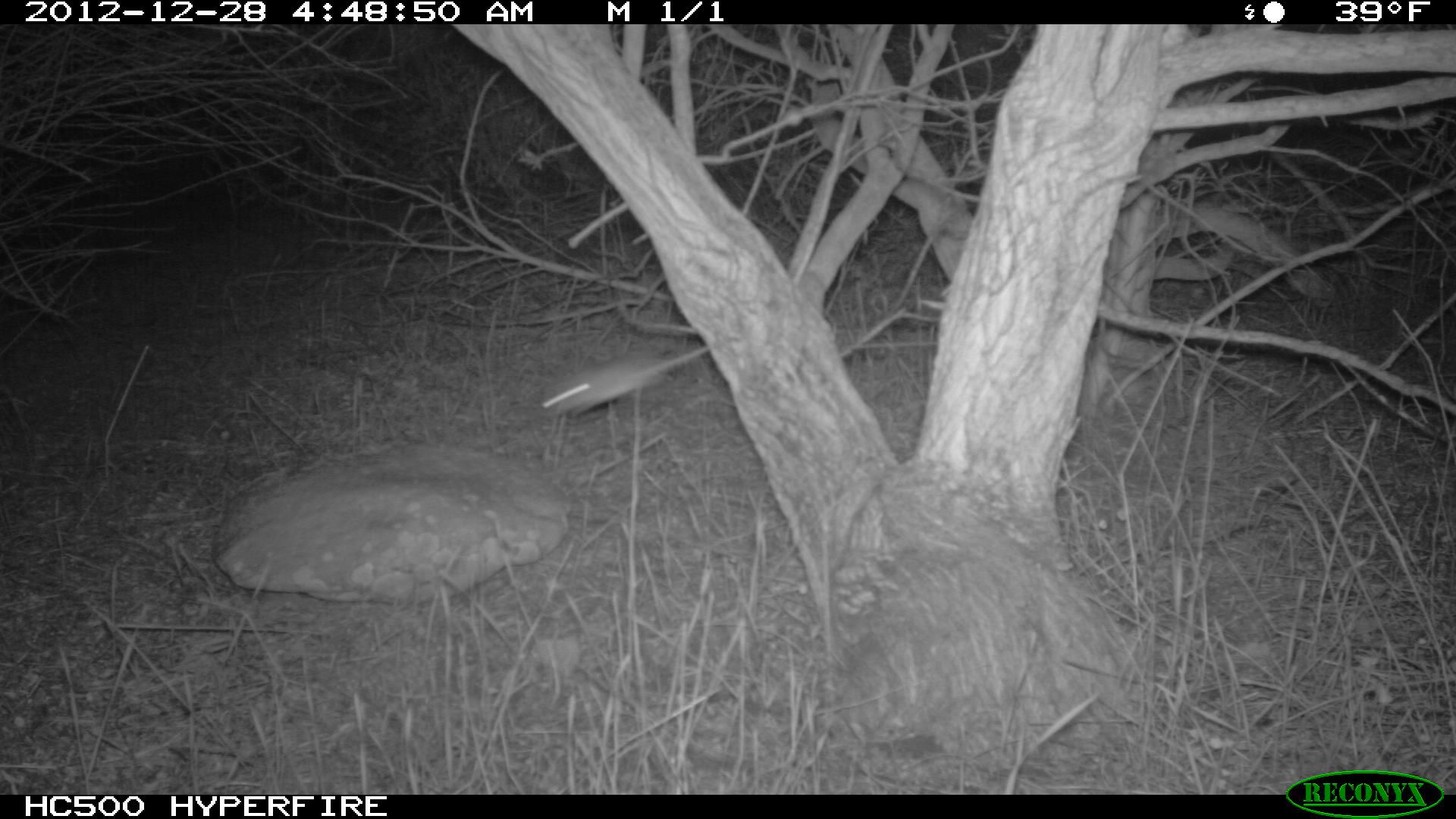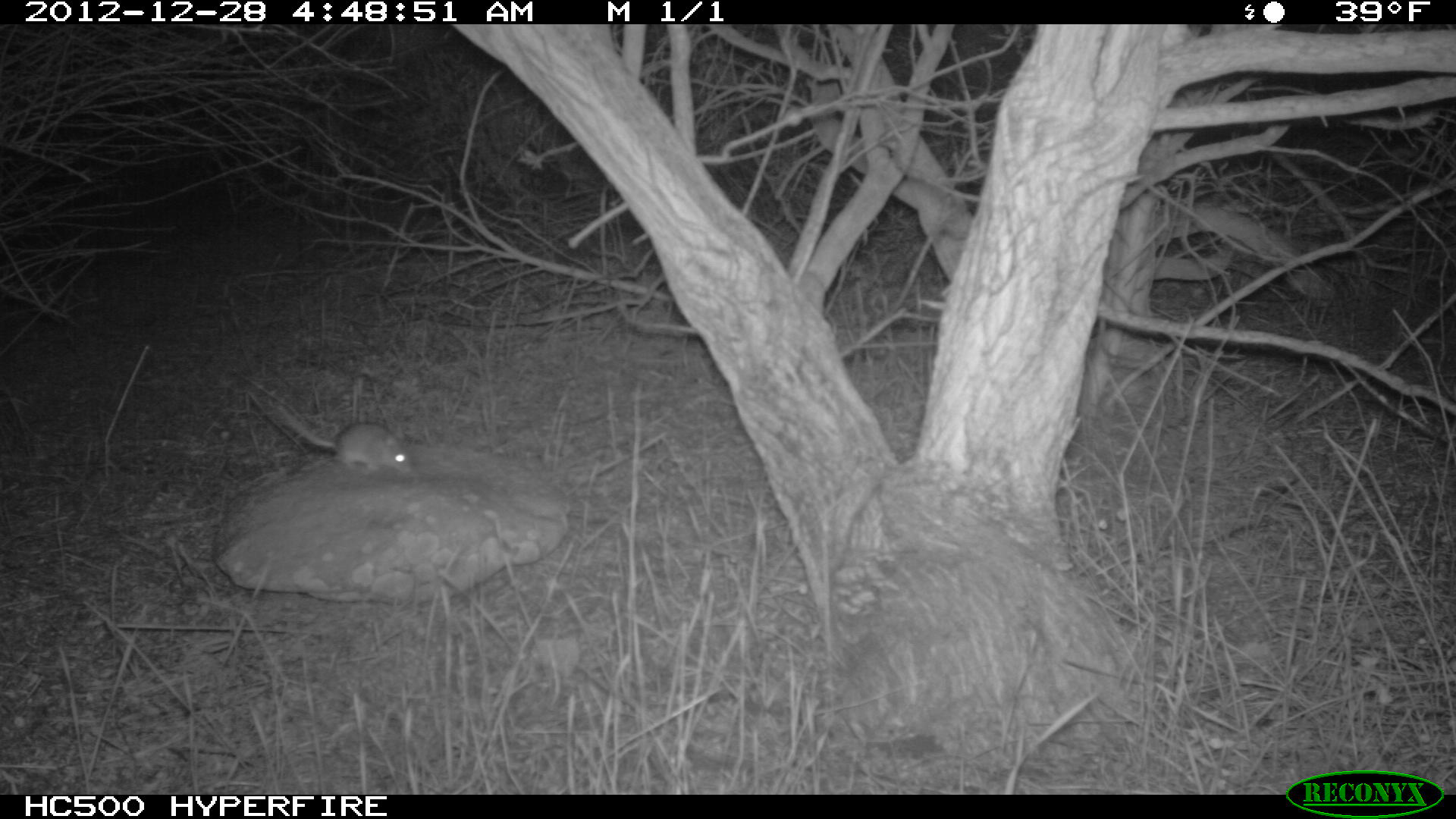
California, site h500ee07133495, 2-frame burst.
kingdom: Animalia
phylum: Chordata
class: Mammalia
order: Rodentia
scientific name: Rodentia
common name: rodent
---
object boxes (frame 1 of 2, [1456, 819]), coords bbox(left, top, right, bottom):
rodent: bbox(535, 344, 710, 419)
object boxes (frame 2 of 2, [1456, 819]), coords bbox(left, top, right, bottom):
rodent: bbox(275, 402, 413, 480)